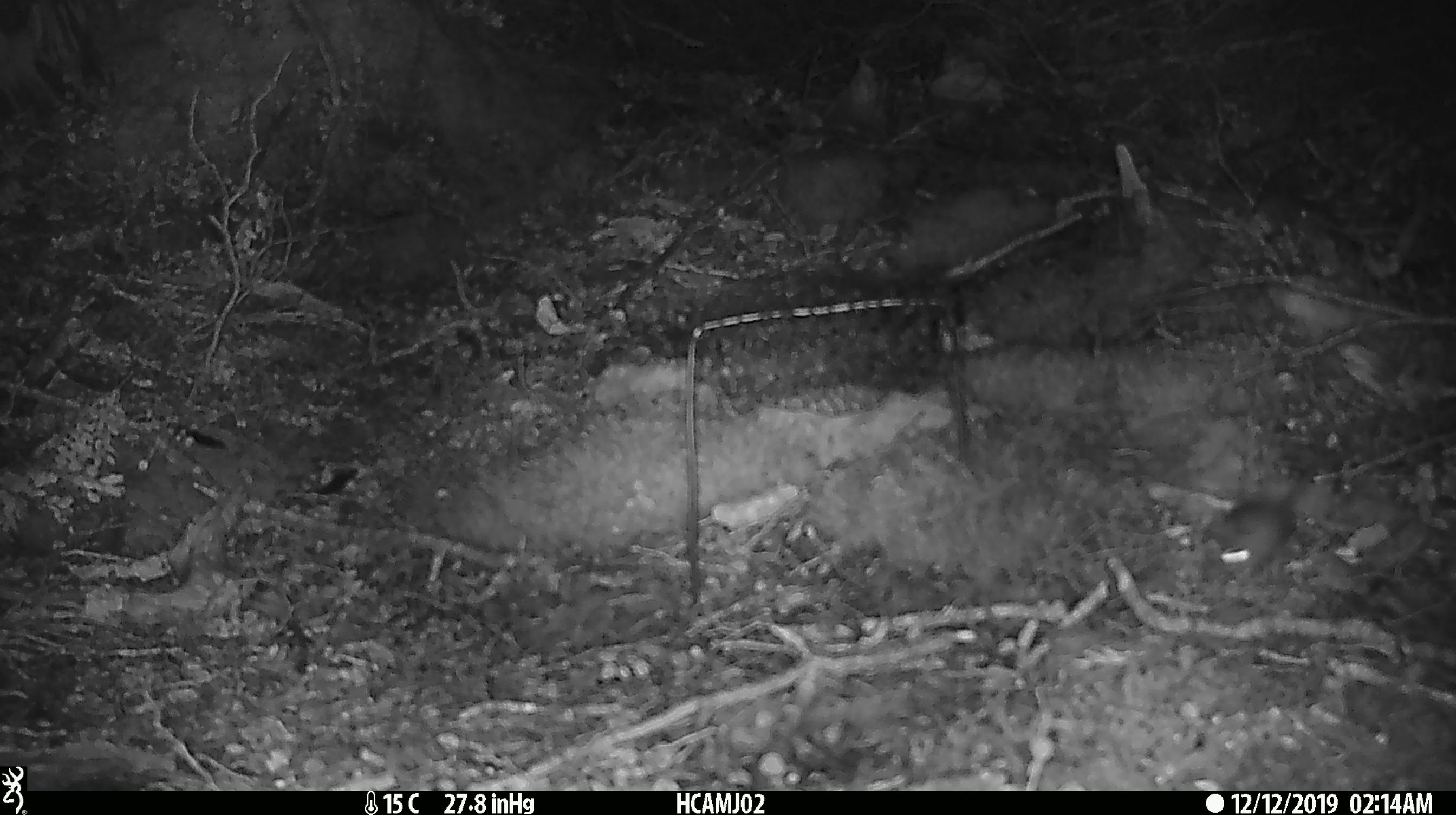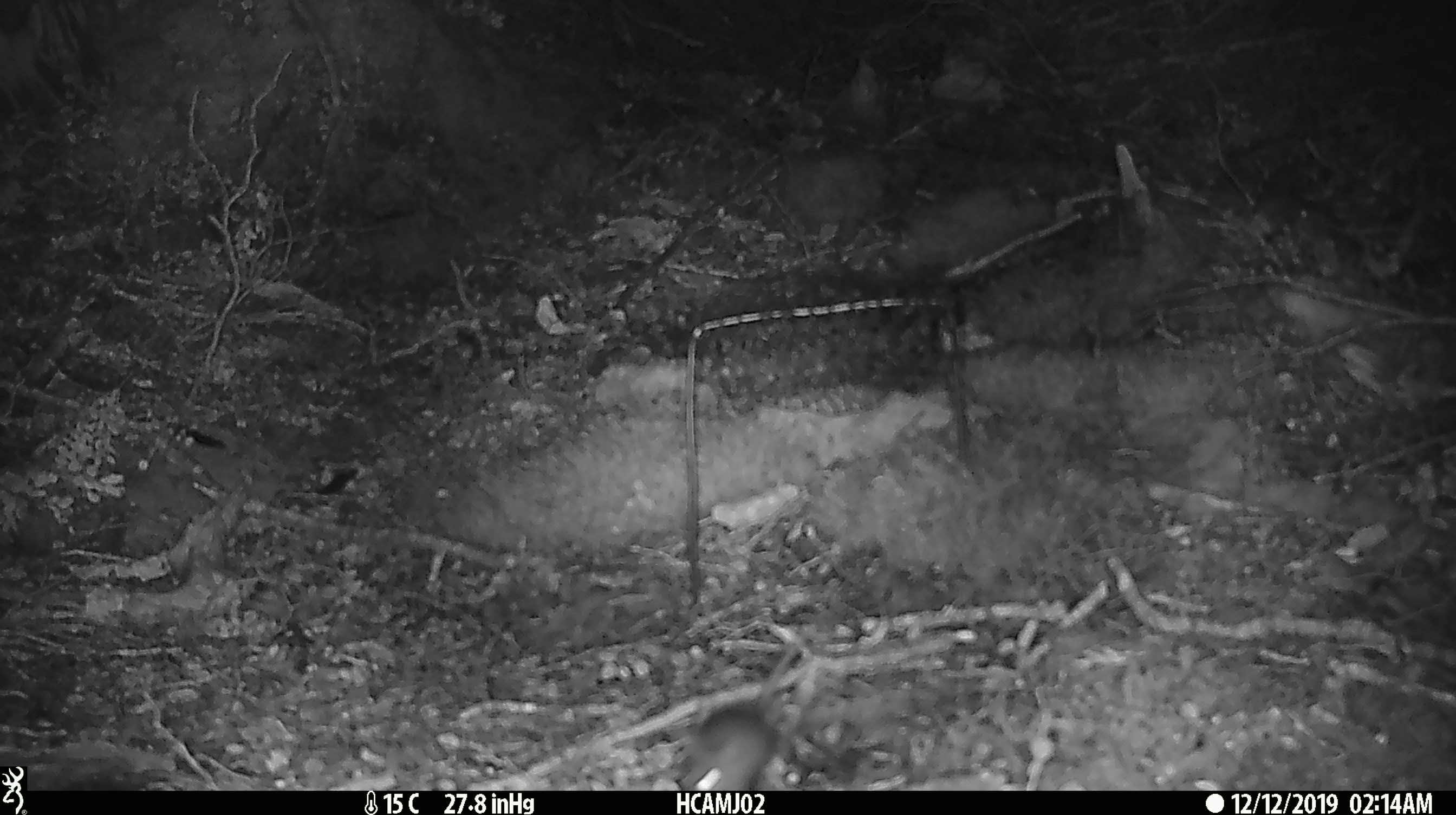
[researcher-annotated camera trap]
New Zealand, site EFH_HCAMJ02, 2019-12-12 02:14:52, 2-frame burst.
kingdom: Animalia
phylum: Chordata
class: Mammalia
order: Rodentia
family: Muridae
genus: Mus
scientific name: Mus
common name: mouse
Mouse (Mus).